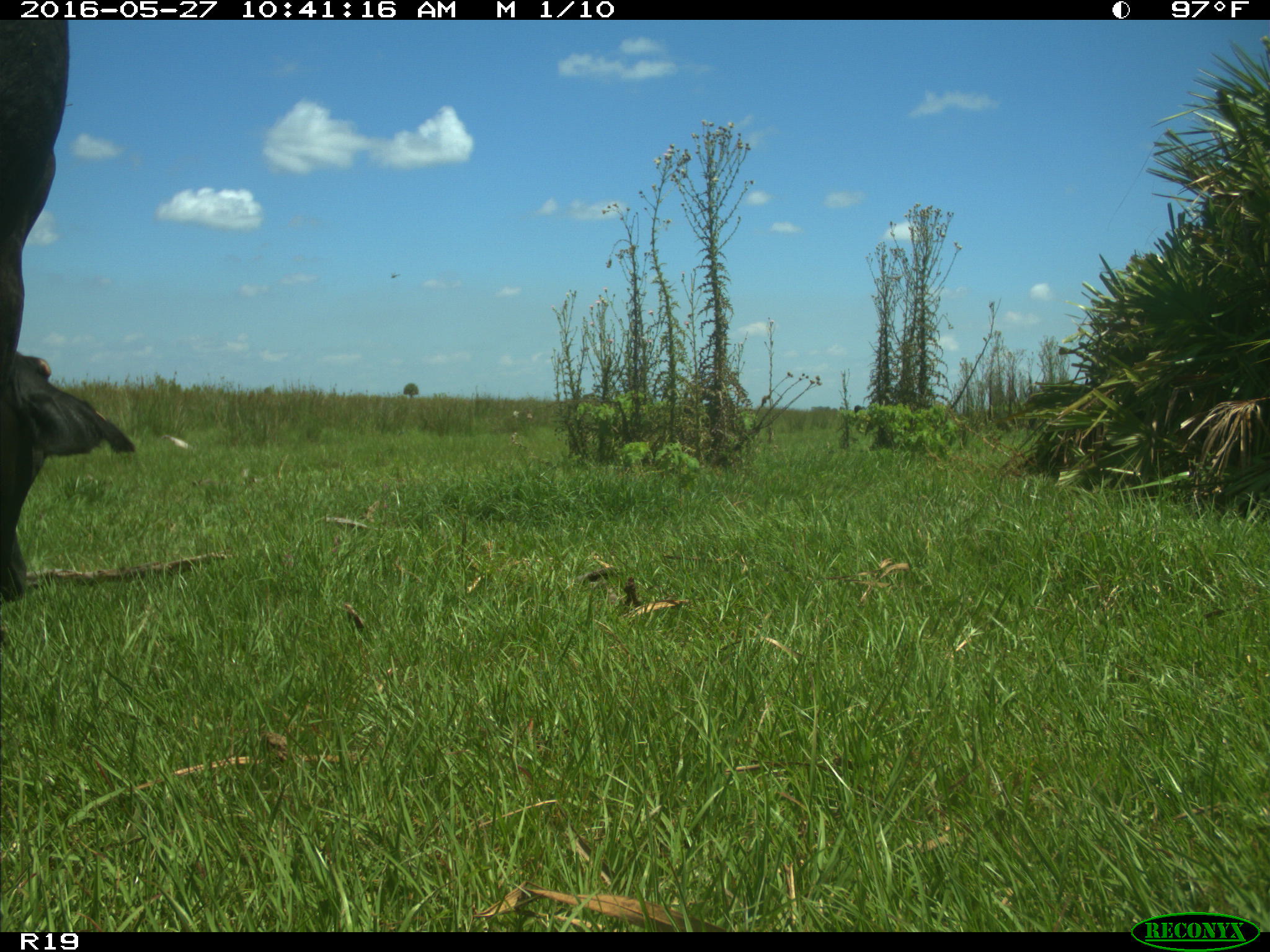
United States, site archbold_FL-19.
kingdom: Animalia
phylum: Chordata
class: Mammalia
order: Artiodactyla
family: Bovidae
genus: Bos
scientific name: Bos taurus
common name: domestic cow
Bos taurus (domestic cow).